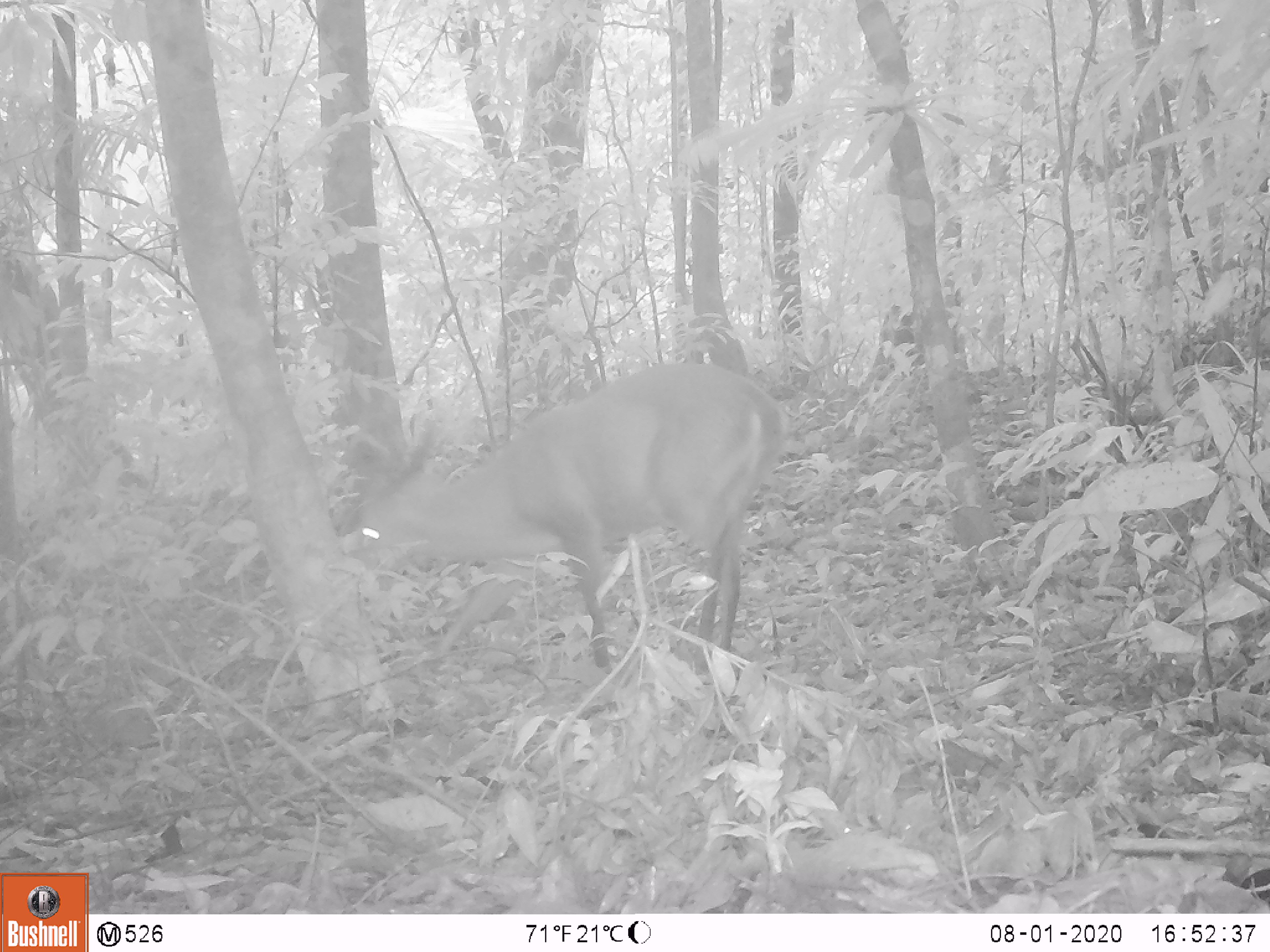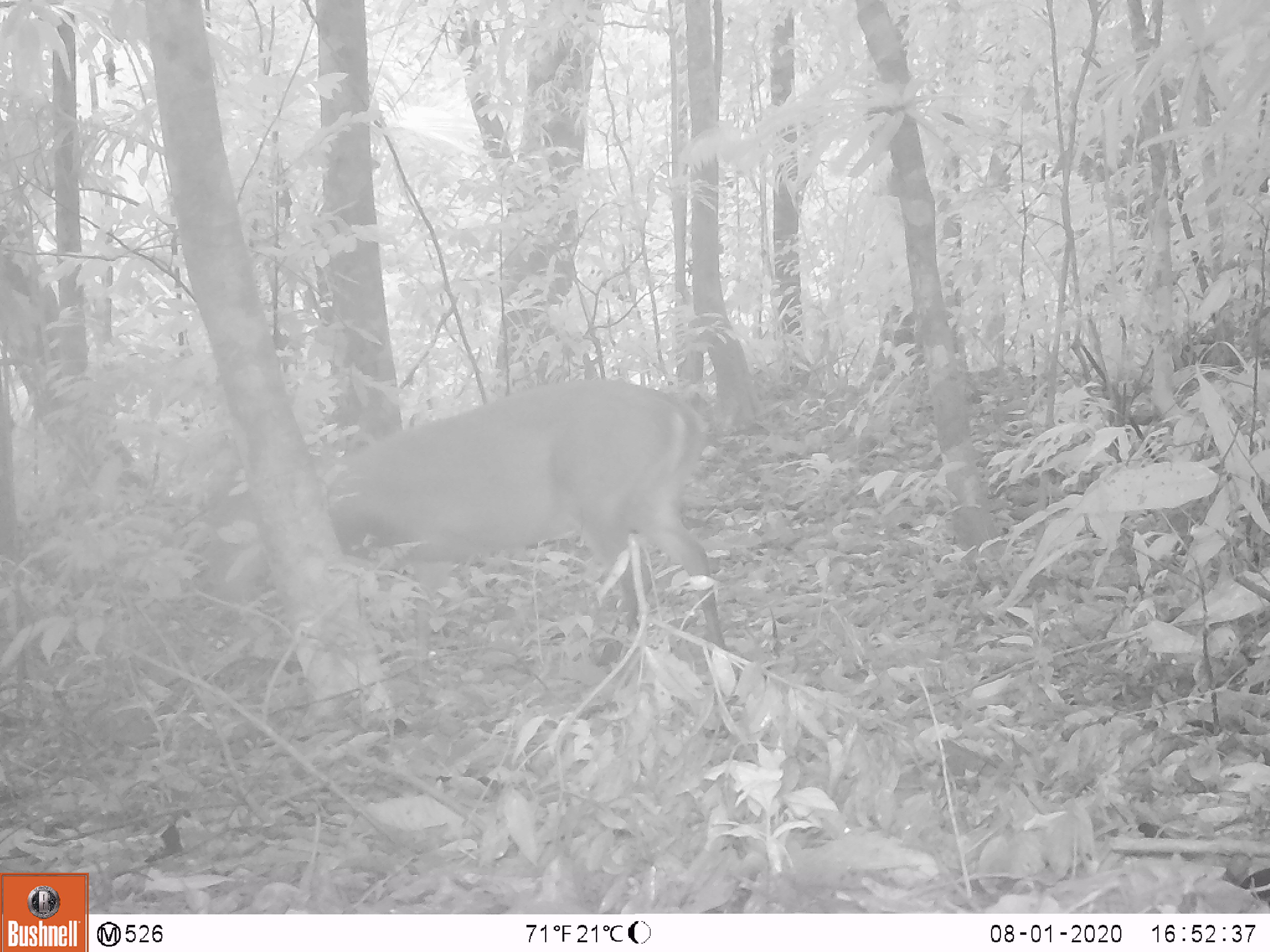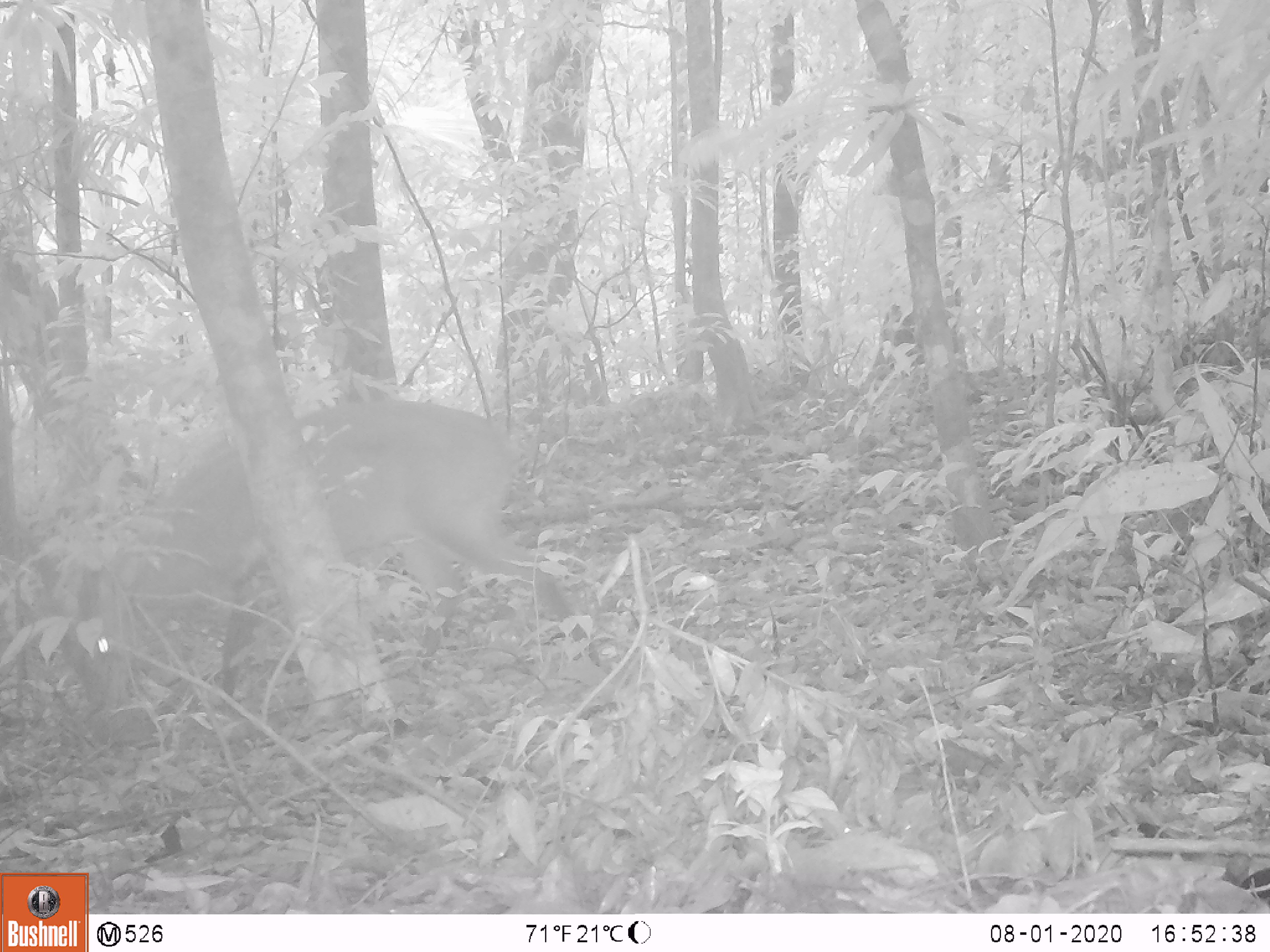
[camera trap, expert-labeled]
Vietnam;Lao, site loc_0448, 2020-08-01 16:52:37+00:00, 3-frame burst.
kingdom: Animalia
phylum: Chordata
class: Mammalia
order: Artiodactyla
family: Cervidae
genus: Muntiacus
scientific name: Muntiacus vuquangensis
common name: large-antlered muntjac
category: large antlered muntjac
Large antlered muntjac (large-antlered muntjac) (Muntiacus vuquangensis). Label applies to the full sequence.